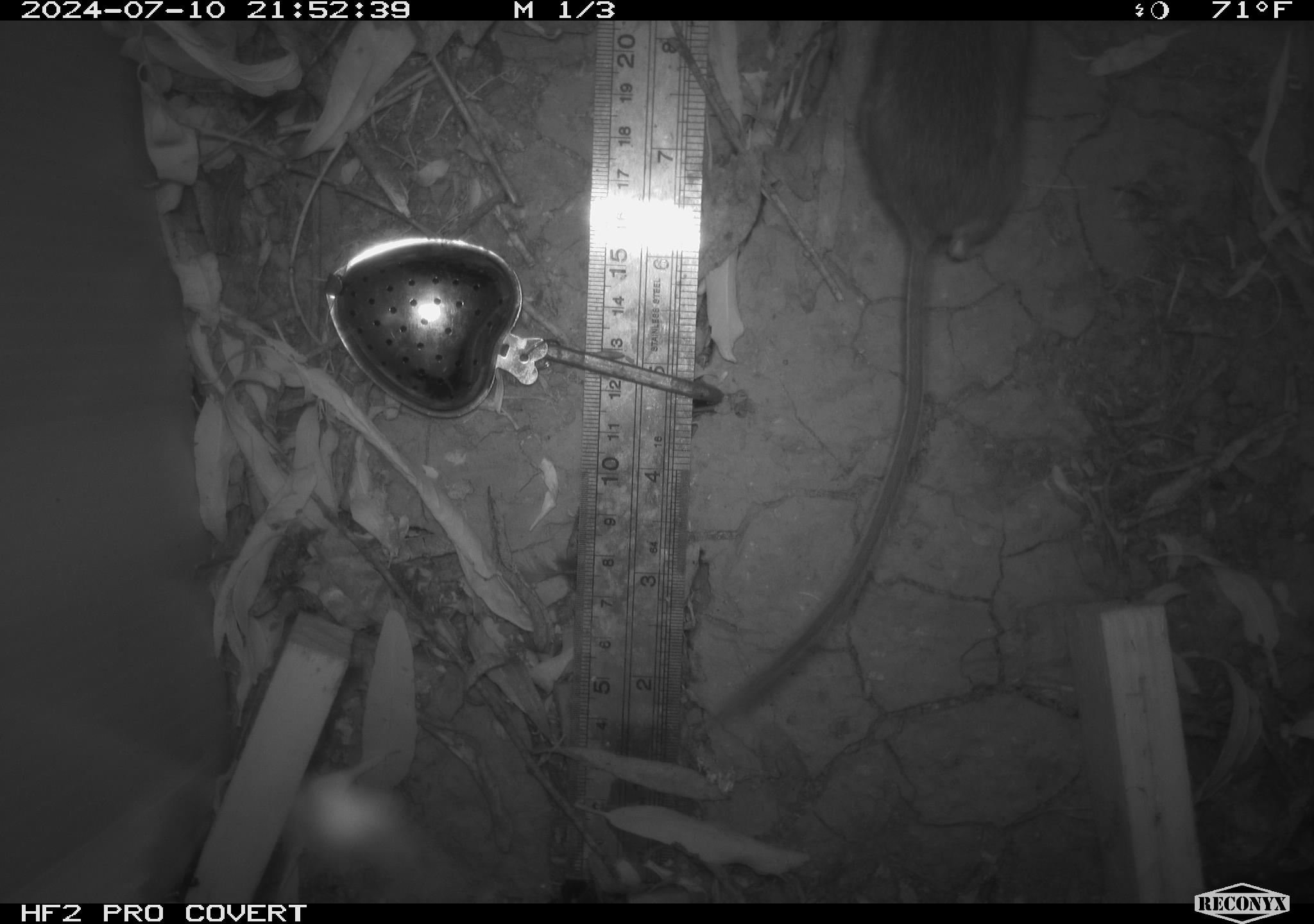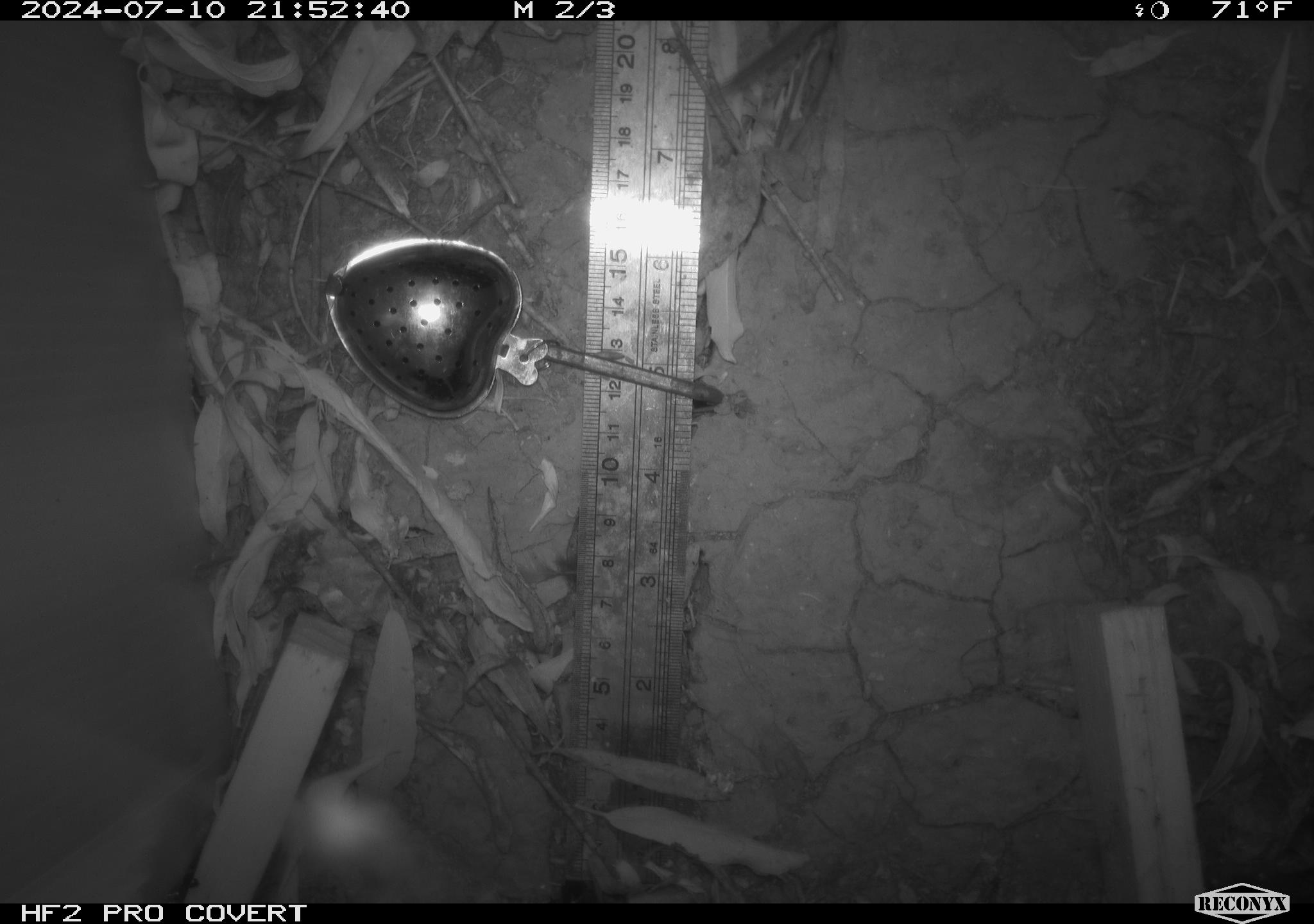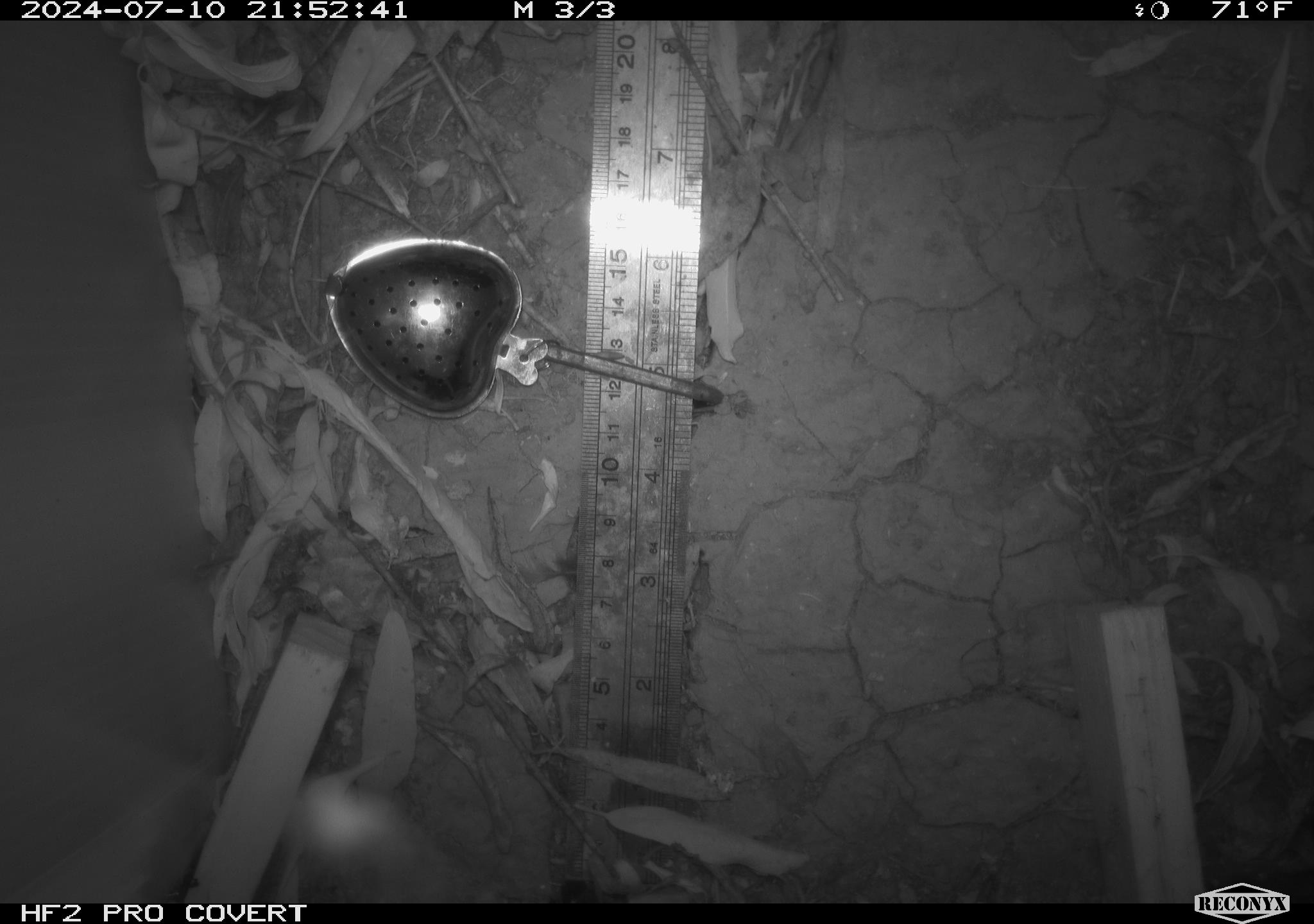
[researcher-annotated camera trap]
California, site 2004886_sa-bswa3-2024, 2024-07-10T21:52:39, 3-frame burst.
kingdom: Animalia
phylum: Chordata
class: Mammalia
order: Rodentia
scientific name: Rodentia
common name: mouse species